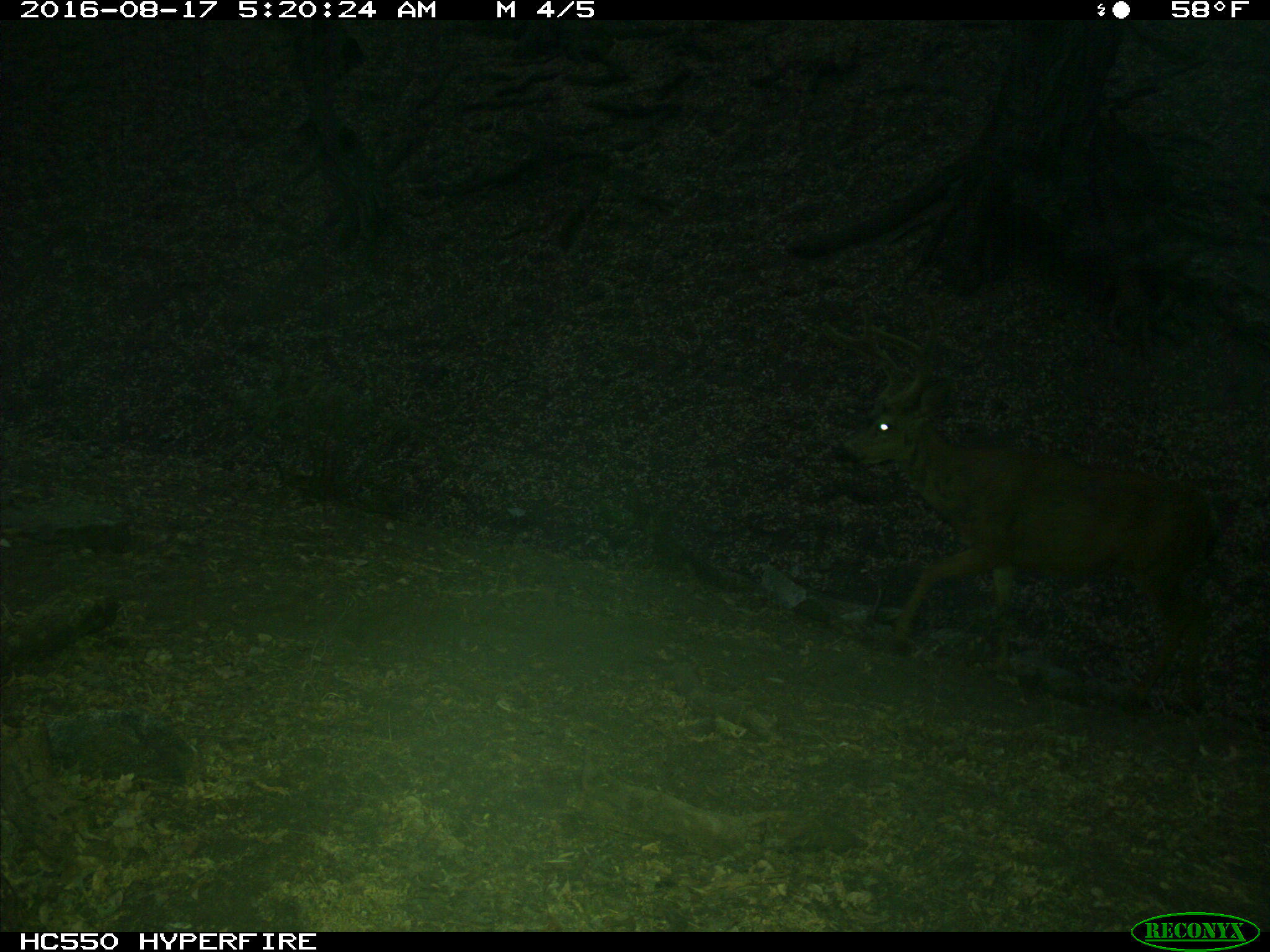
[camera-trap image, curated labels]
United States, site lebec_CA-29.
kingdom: Animalia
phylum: Chordata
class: Mammalia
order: Artiodactyla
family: Cervidae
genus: Odocoileus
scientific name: Odocoileus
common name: deer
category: unidentified deer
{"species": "unidentified deer (deer) (Odocoileus)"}